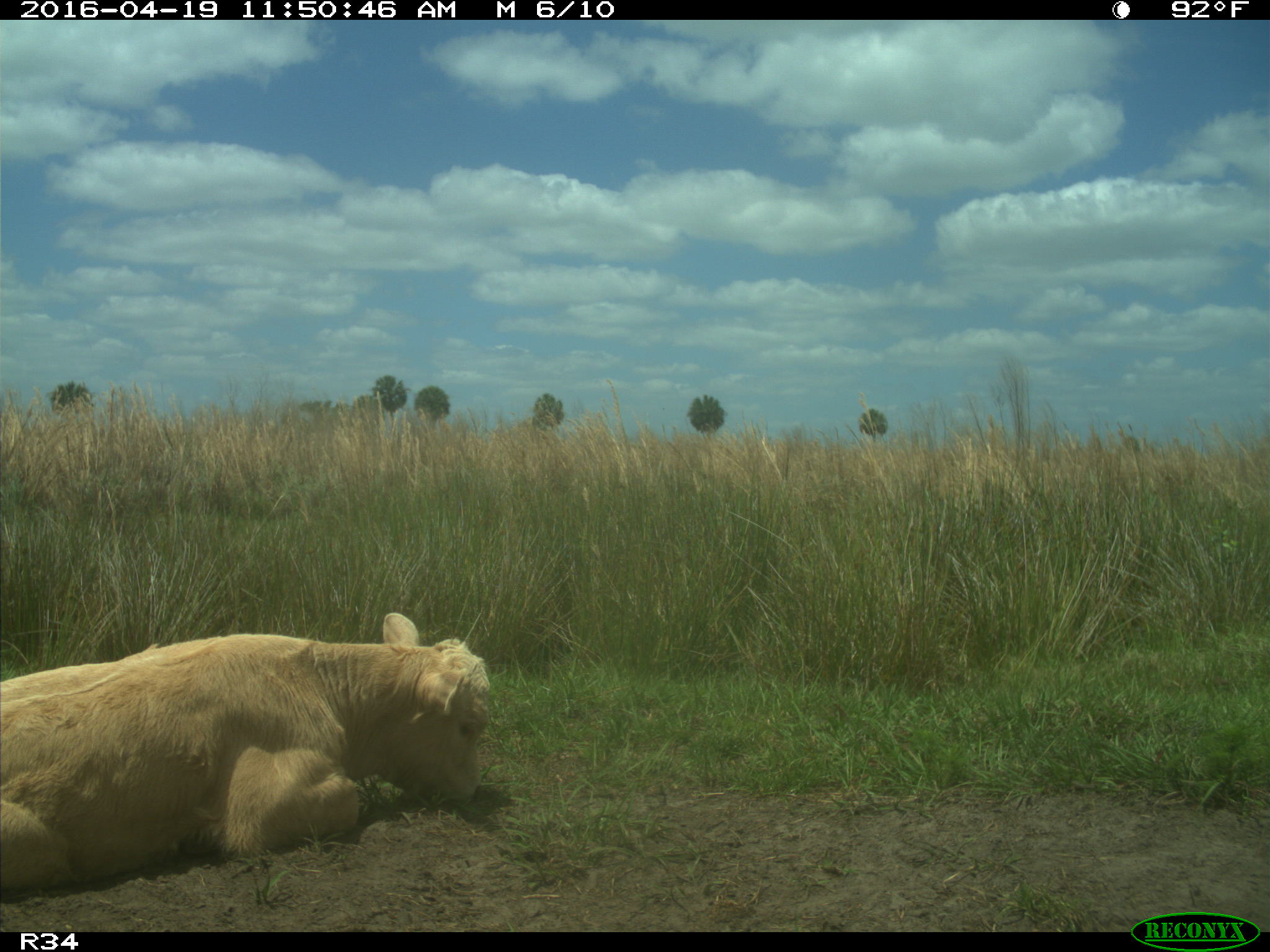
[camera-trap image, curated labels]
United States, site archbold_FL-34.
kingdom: Animalia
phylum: Chordata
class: Mammalia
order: Artiodactyla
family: Bovidae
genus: Bos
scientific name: Bos taurus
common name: domestic cow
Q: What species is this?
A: Bos taurus (domestic cow).